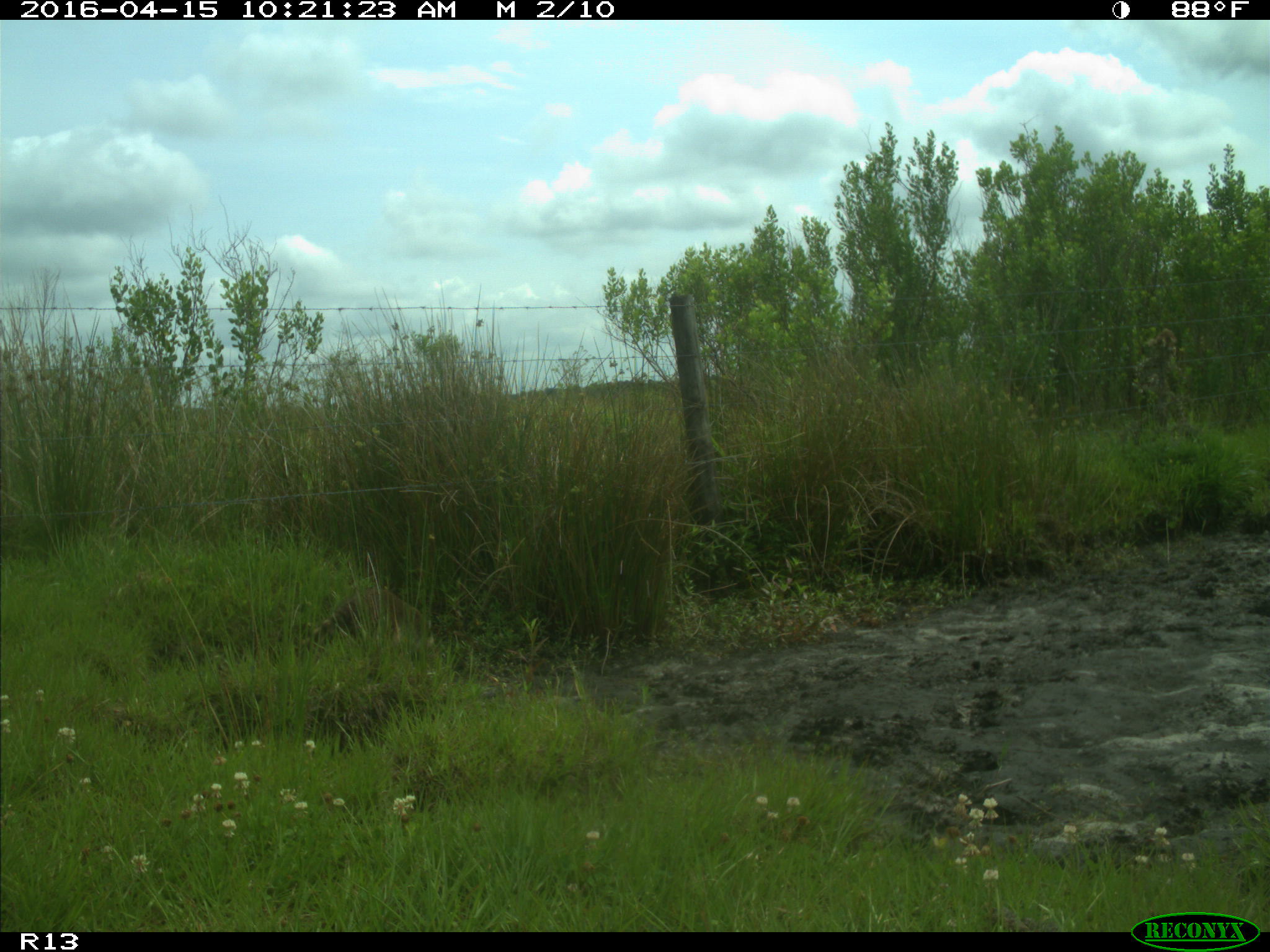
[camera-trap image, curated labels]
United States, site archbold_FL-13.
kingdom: Animalia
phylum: Chordata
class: Mammalia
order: Carnivora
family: Procyonidae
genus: Procyon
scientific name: Procyon lotor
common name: common raccoon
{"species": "Procyon lotor (common raccoon)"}